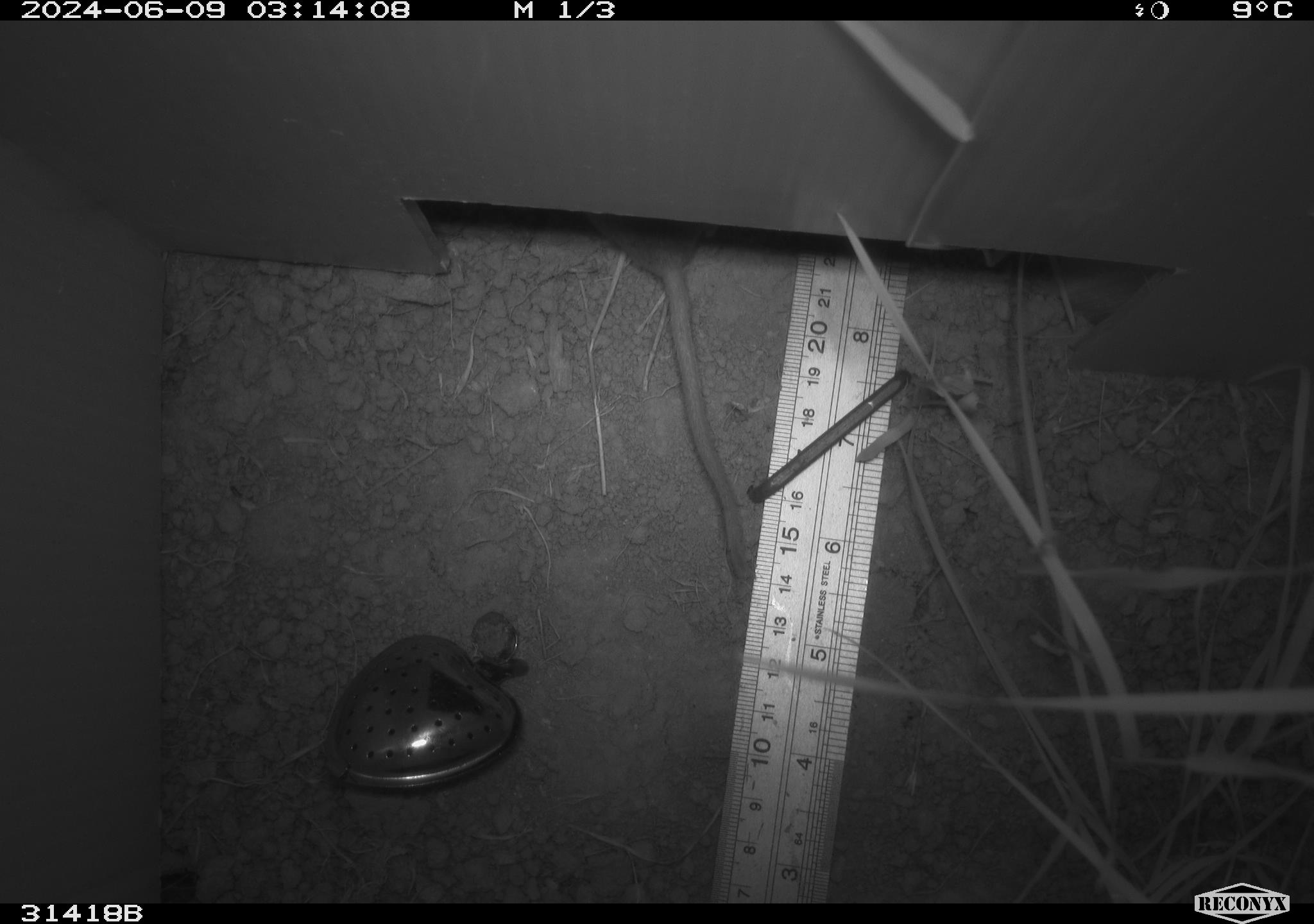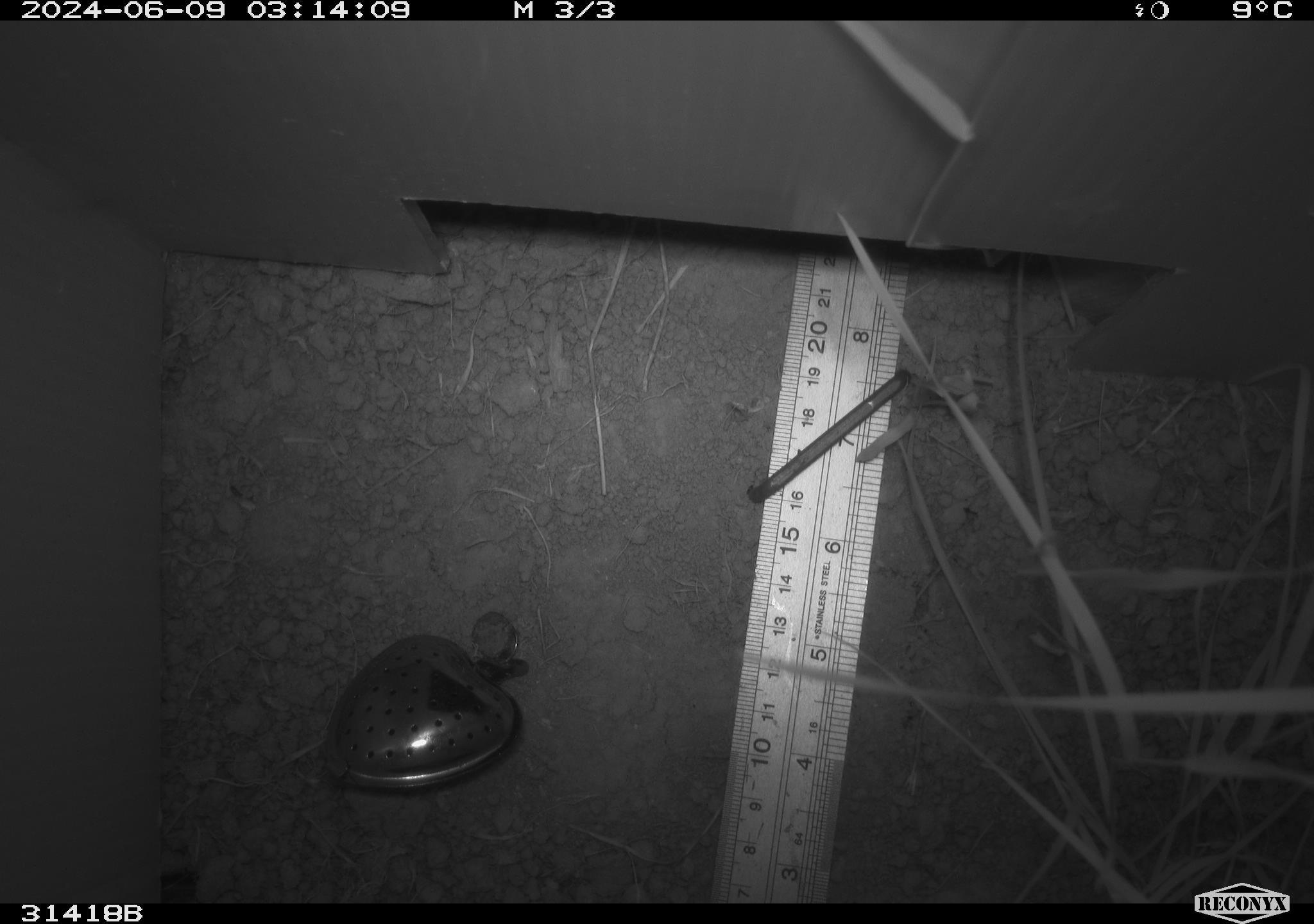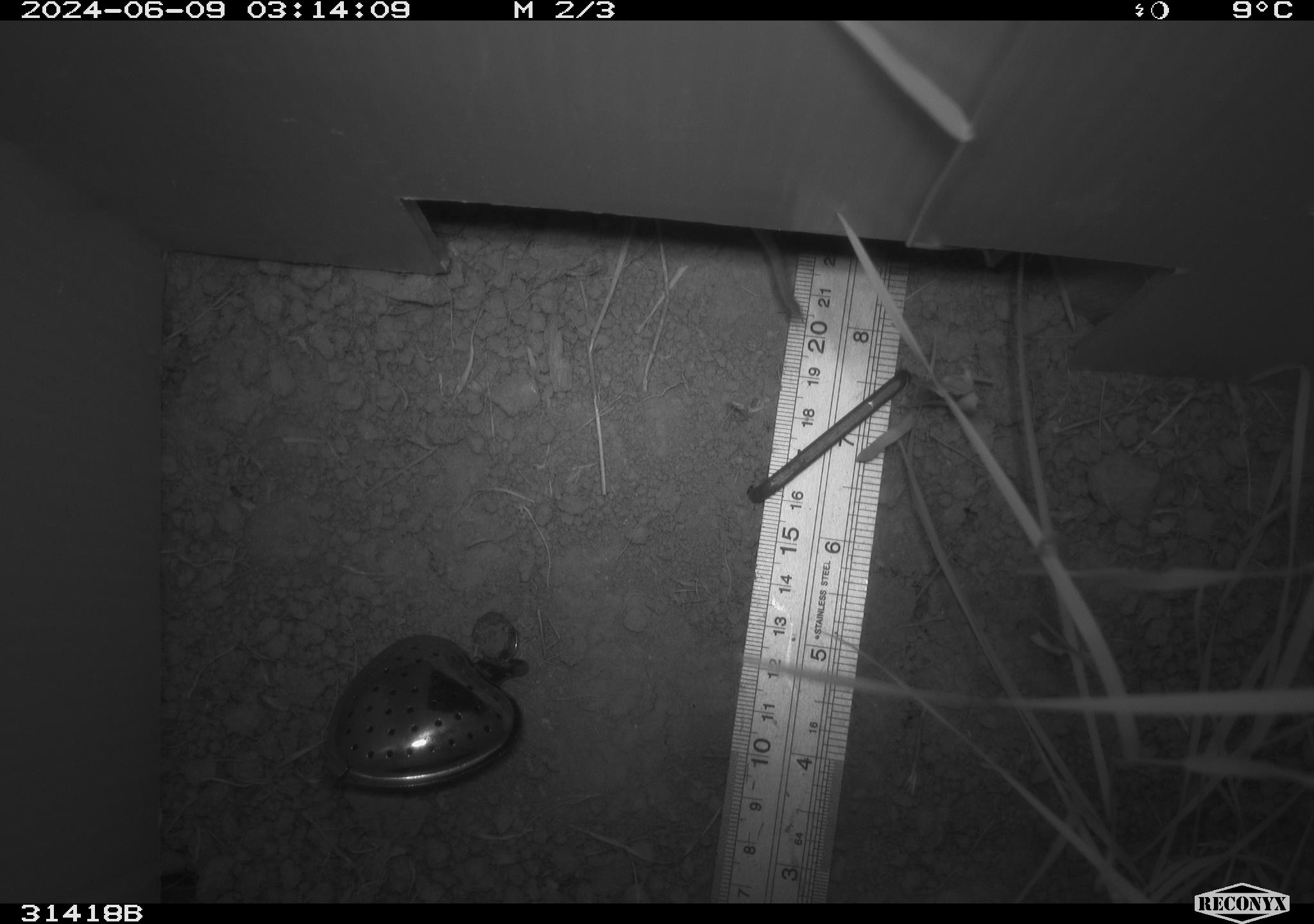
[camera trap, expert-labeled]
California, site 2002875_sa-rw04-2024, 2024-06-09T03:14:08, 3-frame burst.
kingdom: Animalia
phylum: Chordata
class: Mammalia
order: Rodentia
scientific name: Rodentia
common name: rodent